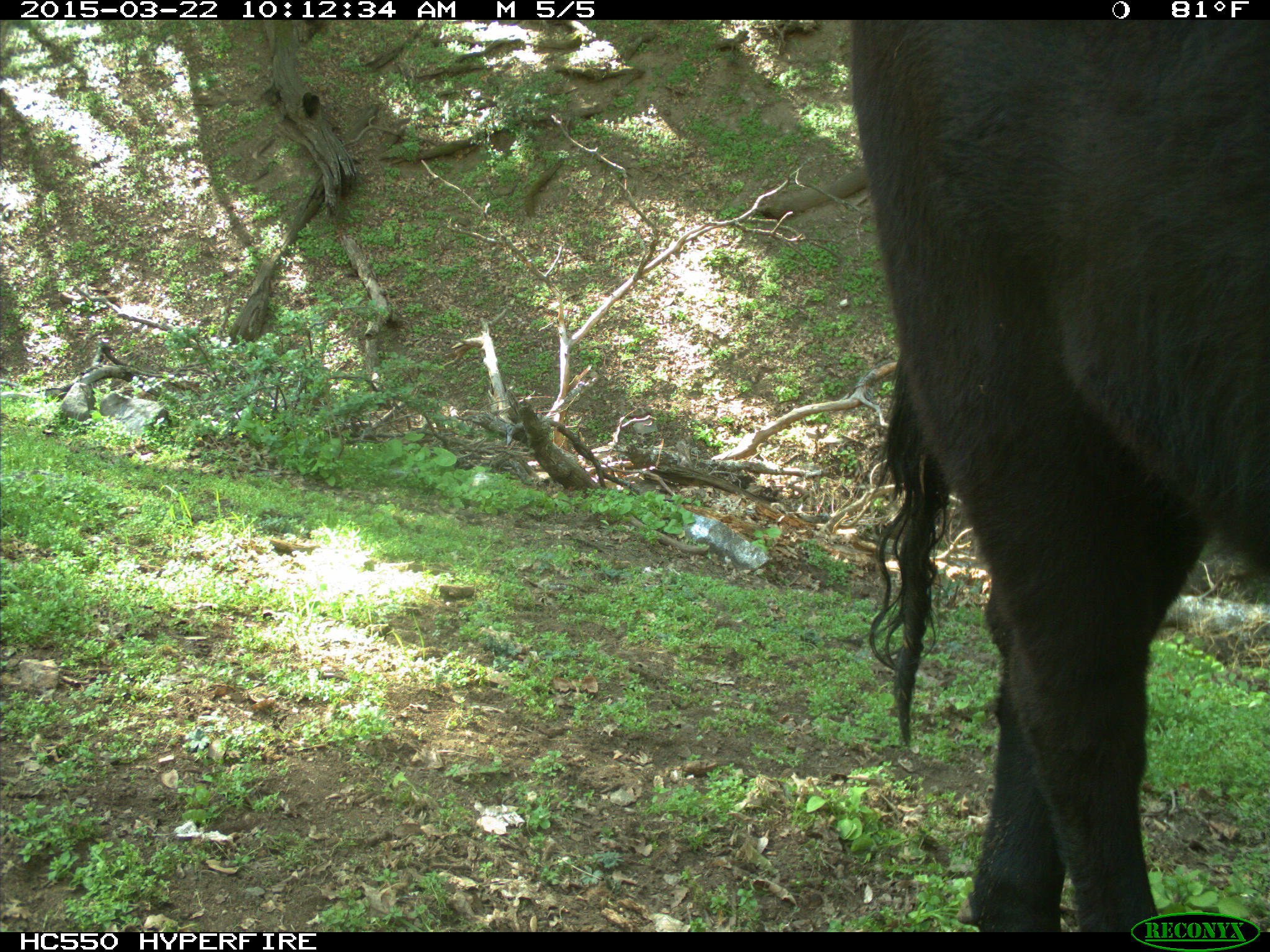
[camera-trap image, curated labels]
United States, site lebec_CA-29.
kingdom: Animalia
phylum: Chordata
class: Mammalia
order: Artiodactyla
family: Bovidae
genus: Bos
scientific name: Bos taurus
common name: domestic cow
Bos taurus (domestic cow).